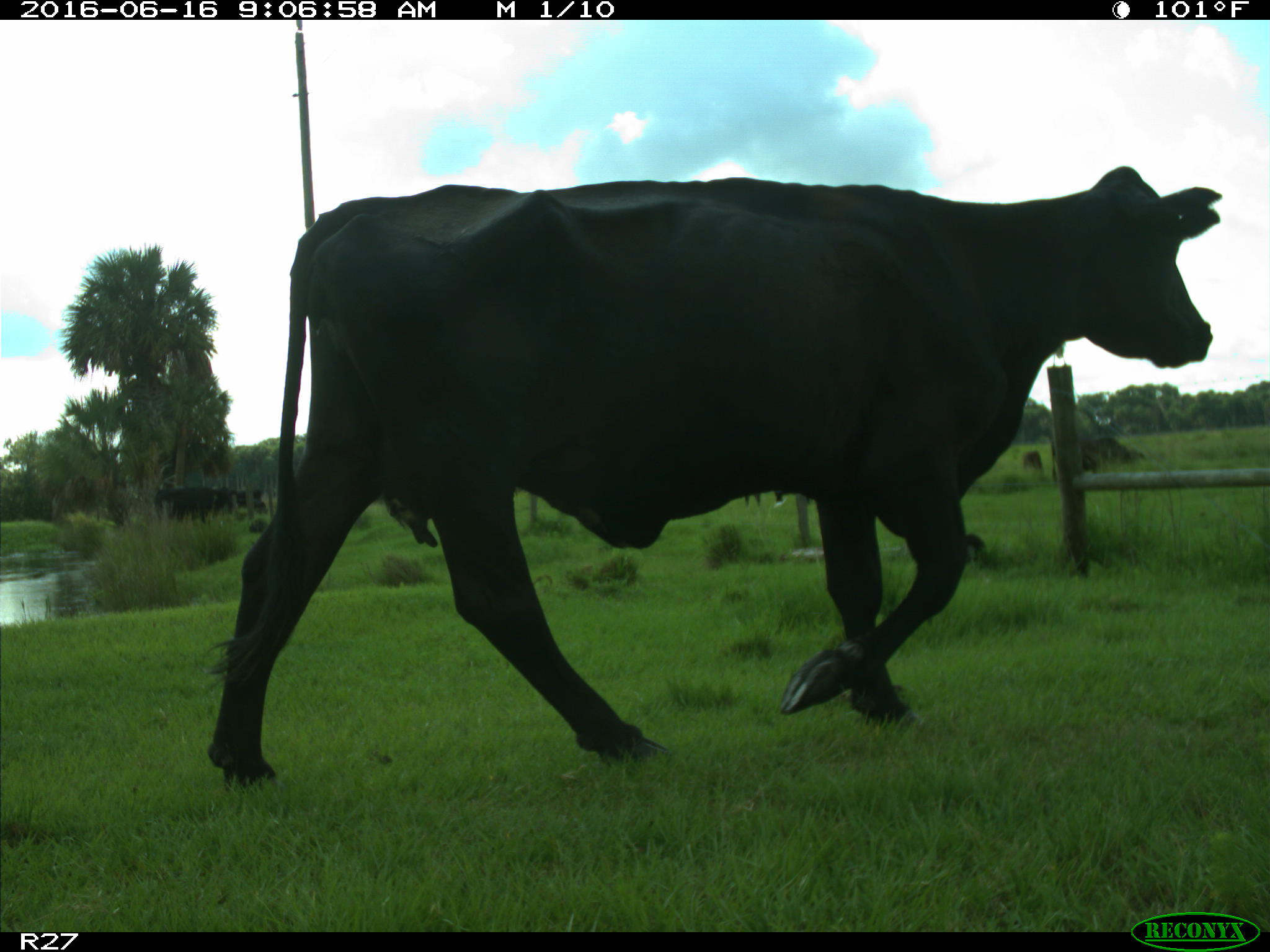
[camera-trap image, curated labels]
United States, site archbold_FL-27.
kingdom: Animalia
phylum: Chordata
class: Mammalia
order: Artiodactyla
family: Bovidae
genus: Bos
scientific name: Bos taurus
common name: domestic cow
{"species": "Bos taurus (domestic cow)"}